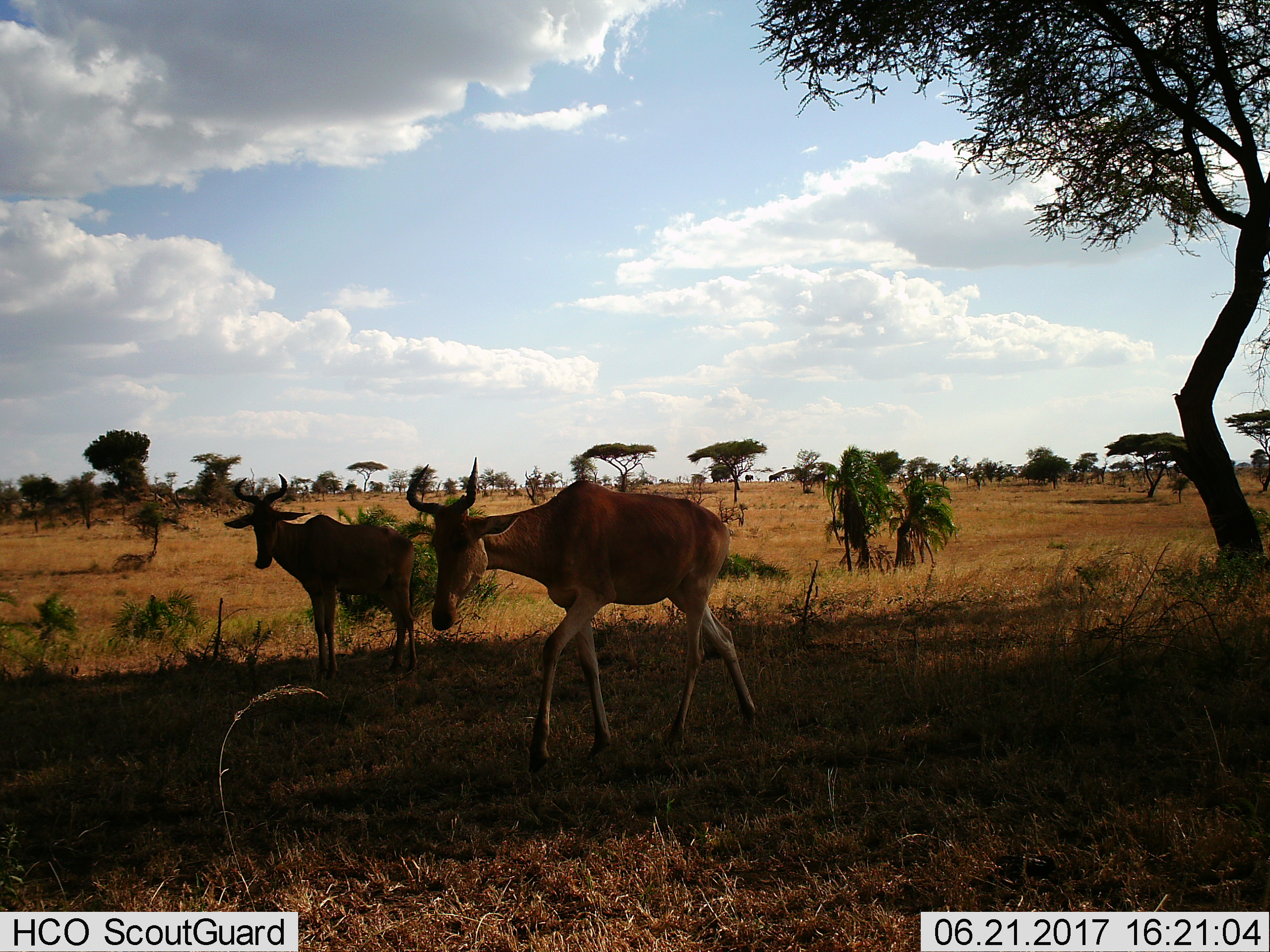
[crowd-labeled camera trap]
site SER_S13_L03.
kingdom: Animalia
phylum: Chordata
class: Mammalia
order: Artiodactyla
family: Bovidae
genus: Alcelaphus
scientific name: Alcelaphus buselaphus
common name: hartebeest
Hartebeest (Alcelaphus buselaphus), count 2. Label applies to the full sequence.